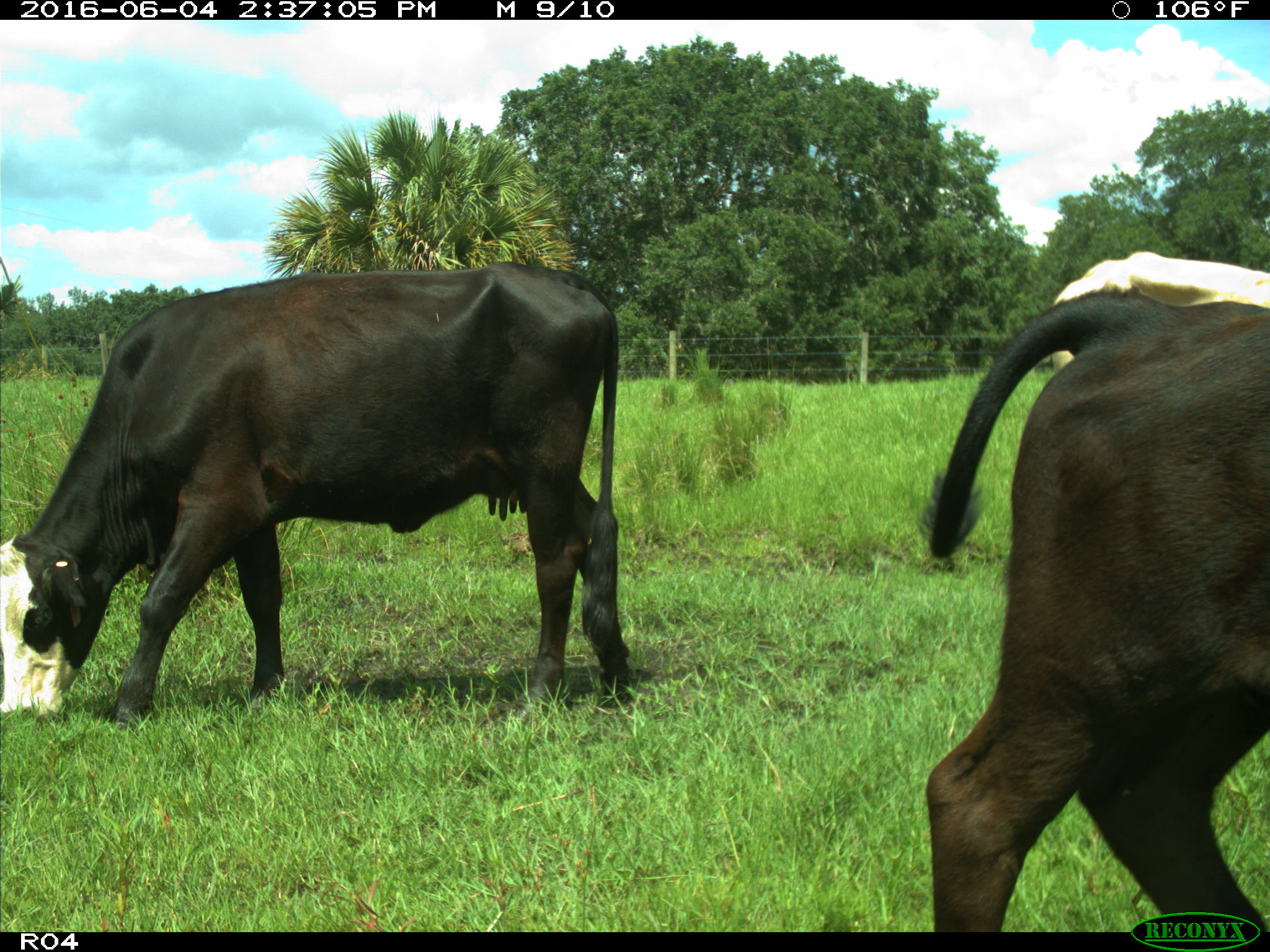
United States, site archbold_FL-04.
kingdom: Animalia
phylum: Chordata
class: Mammalia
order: Artiodactyla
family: Bovidae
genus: Bos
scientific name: Bos taurus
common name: domestic cow